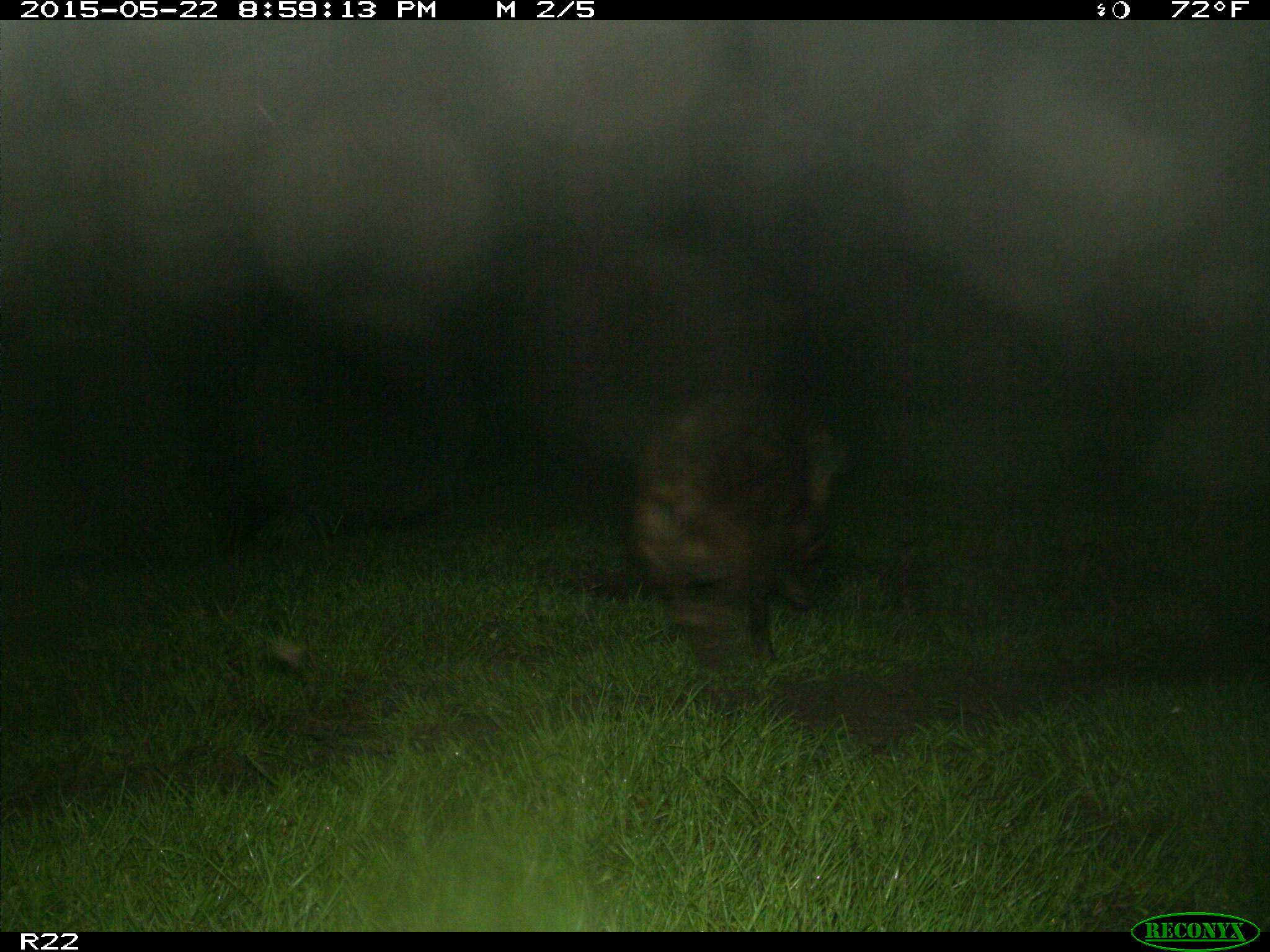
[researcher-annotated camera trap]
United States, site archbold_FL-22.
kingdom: Animalia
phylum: Chordata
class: Mammalia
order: Artiodactyla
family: Bovidae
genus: Bos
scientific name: Bos taurus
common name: domestic cow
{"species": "Bos taurus (domestic cow)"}